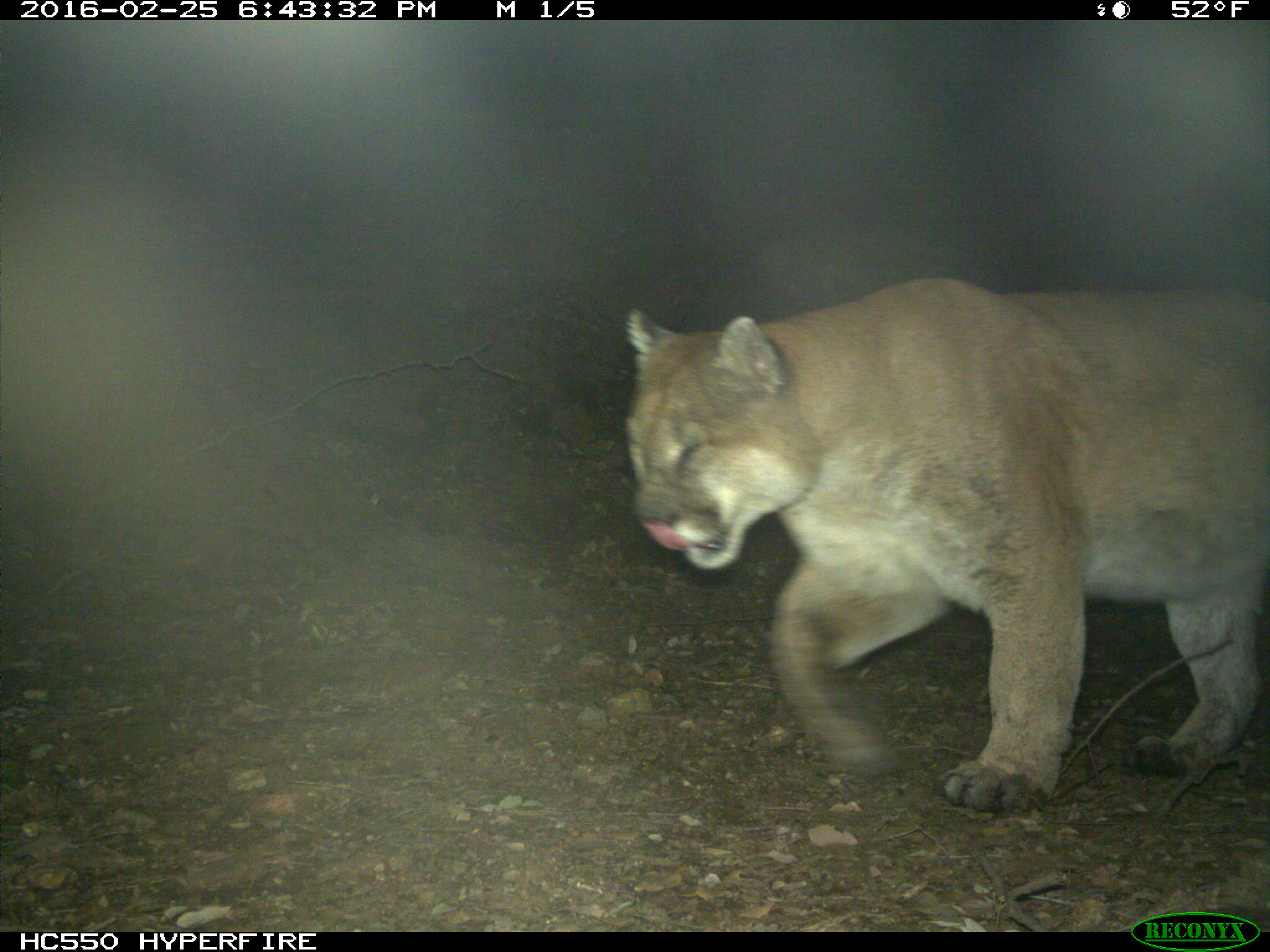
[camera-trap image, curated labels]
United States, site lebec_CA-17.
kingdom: Animalia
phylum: Chordata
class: Mammalia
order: Carnivora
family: Felidae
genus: Puma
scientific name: Puma concolor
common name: mountain lion